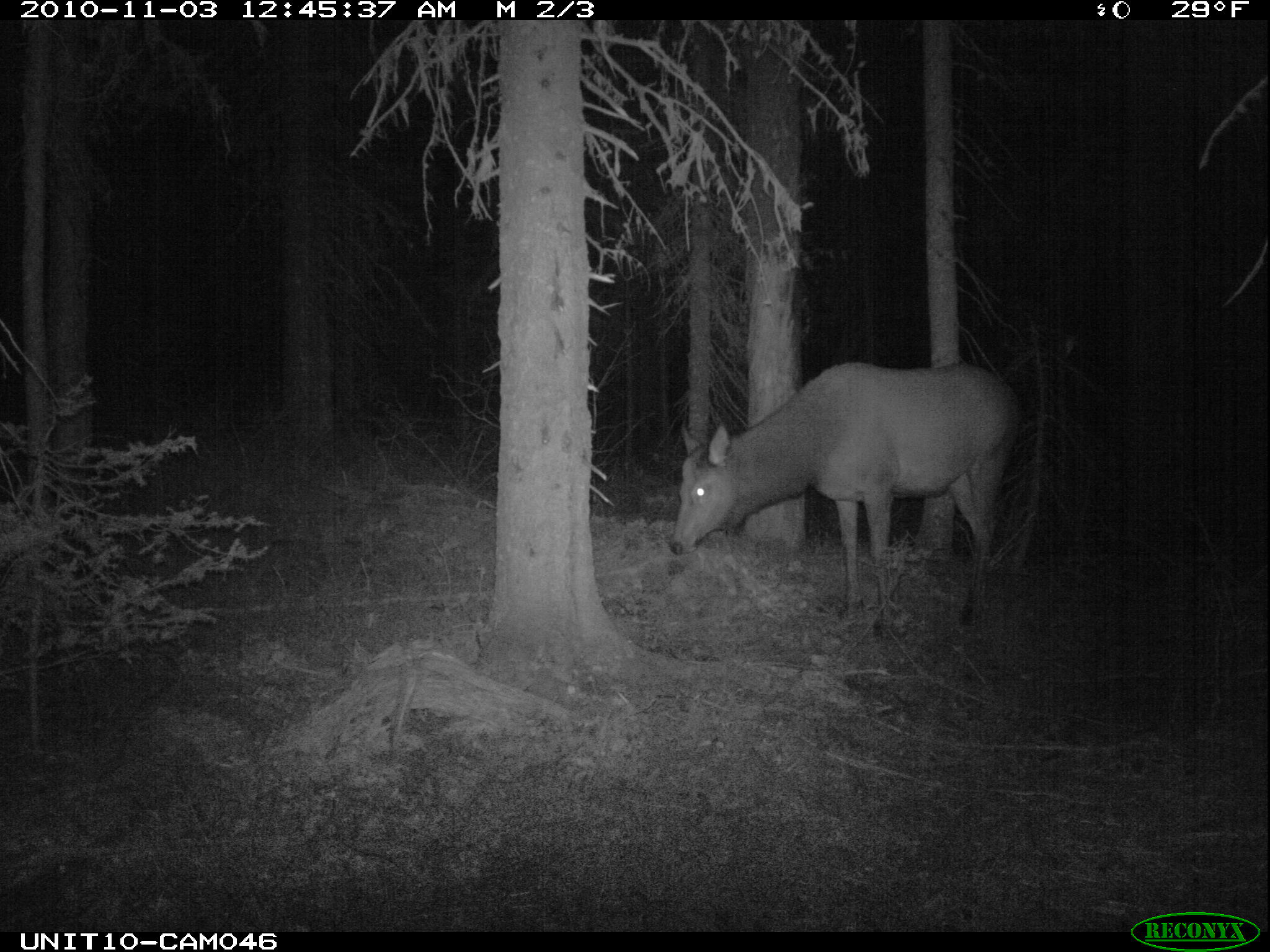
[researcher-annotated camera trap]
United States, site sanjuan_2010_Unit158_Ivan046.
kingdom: Animalia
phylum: Chordata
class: Mammalia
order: Artiodactyla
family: Cervidae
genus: Cervus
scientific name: Cervus elaphus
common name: red deer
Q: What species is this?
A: Cervus elaphus (red deer).